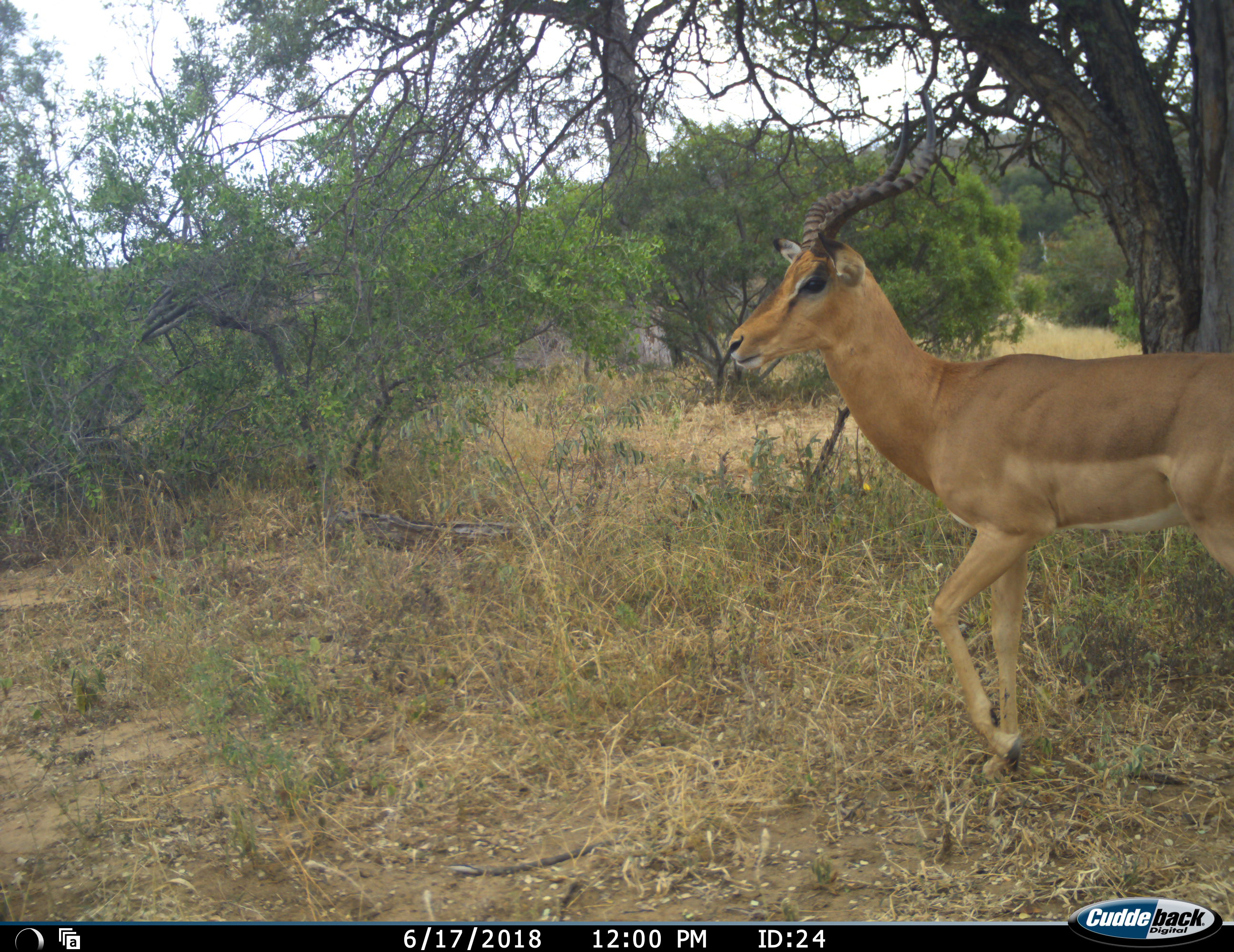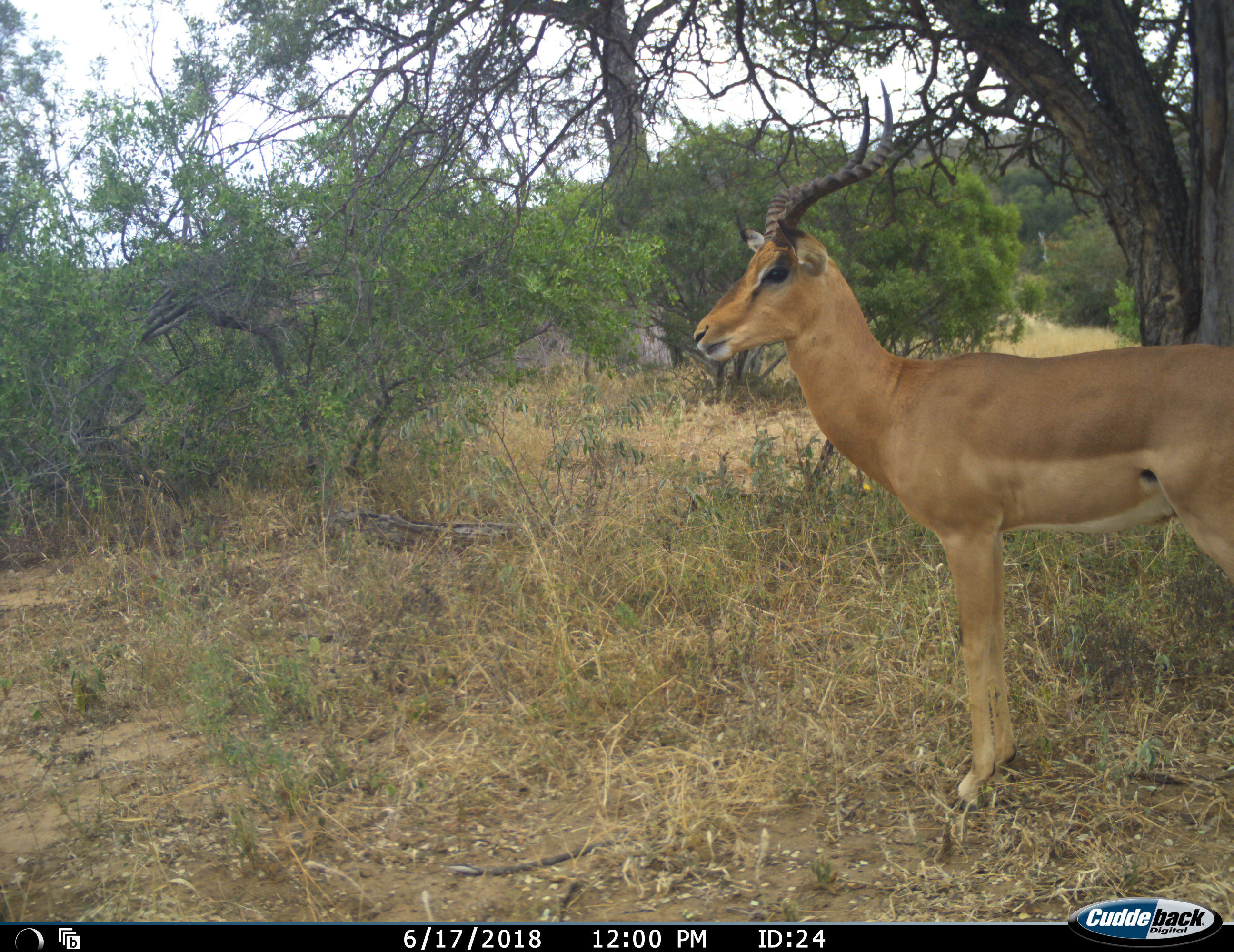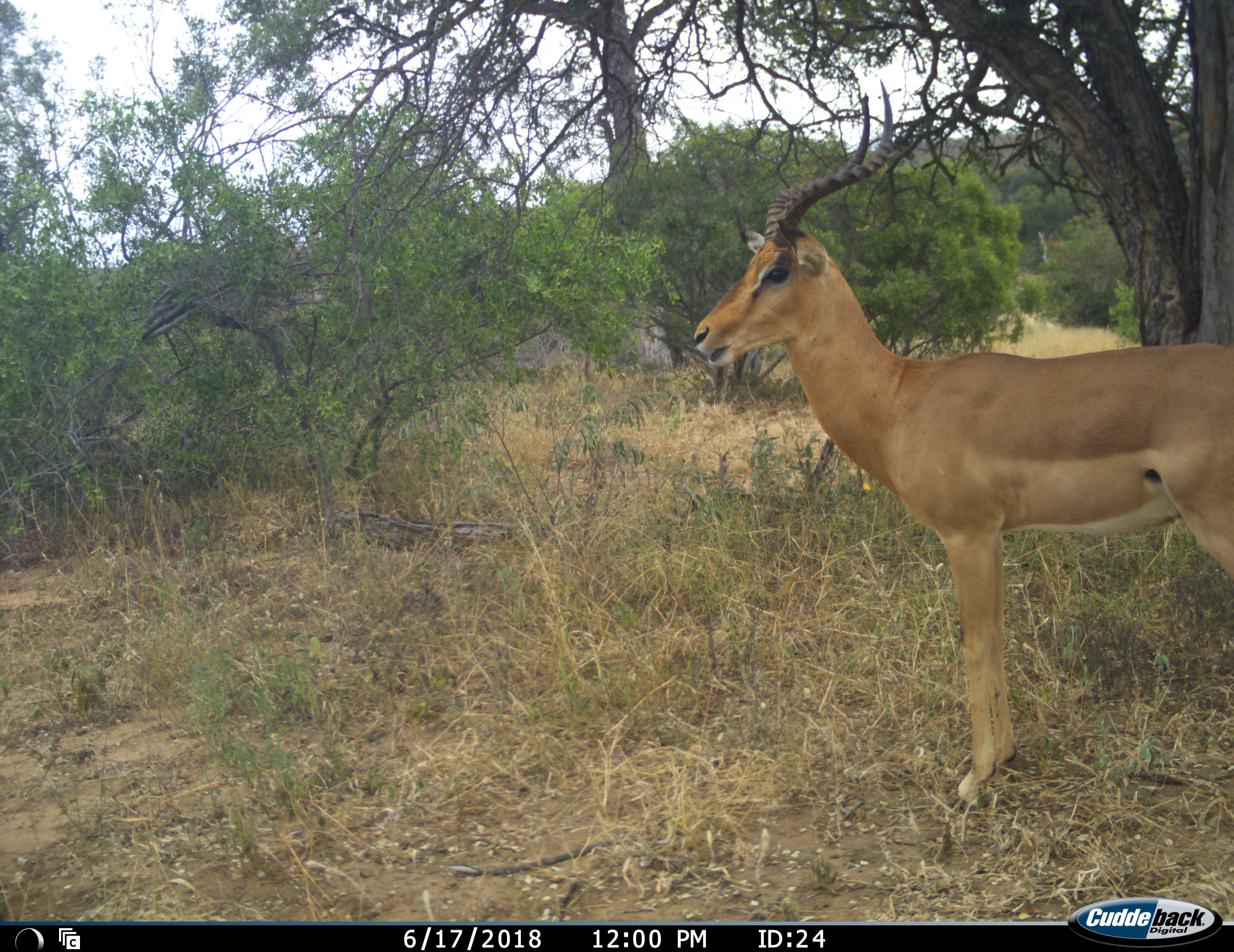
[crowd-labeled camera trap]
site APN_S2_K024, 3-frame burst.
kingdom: Animalia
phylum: Chordata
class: Mammalia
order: Artiodactyla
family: Bovidae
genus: Aepyceros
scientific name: Aepyceros melampus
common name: impala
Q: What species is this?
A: Impala (Aepyceros melampus).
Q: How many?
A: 1.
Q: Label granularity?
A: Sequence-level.